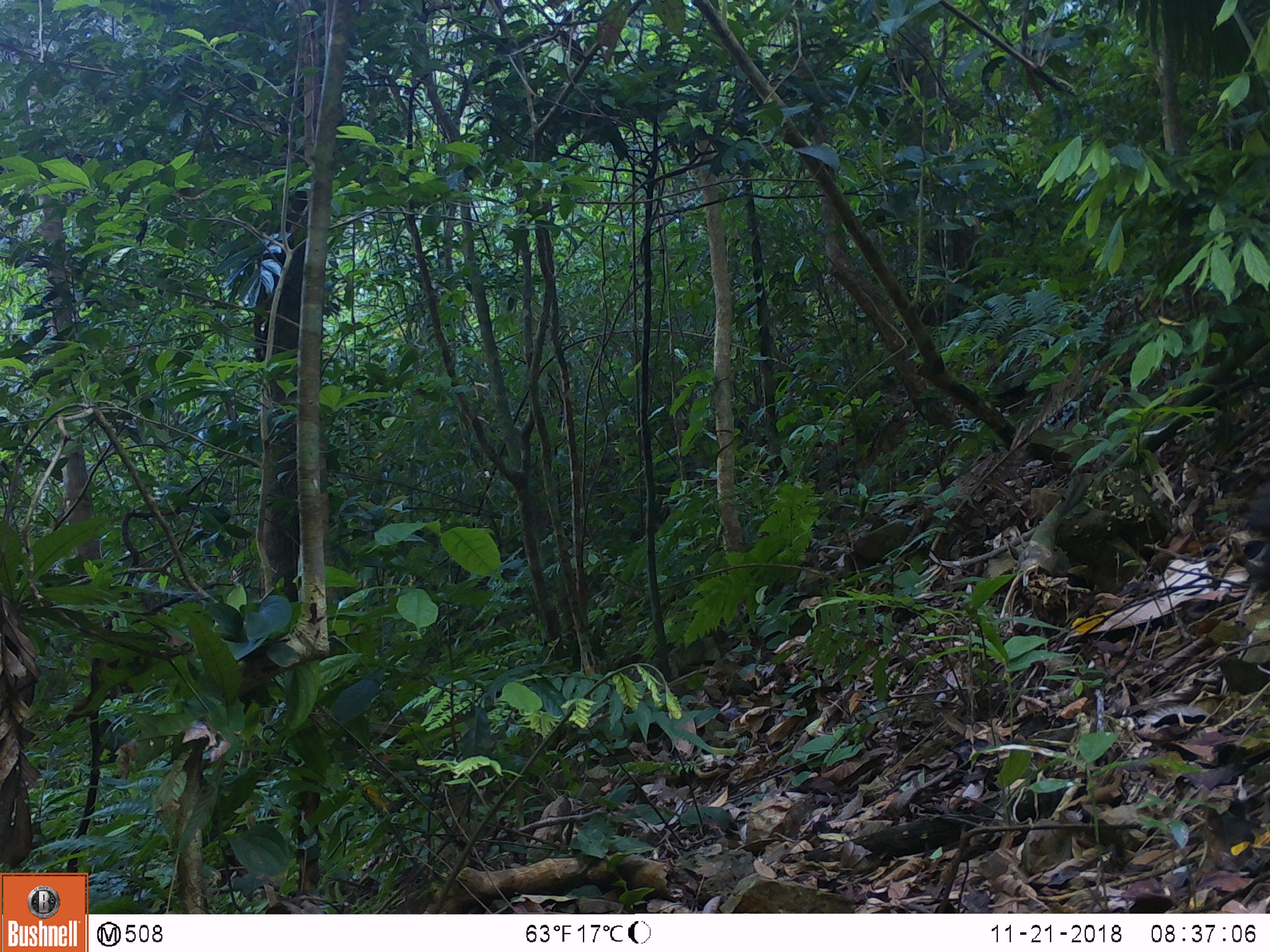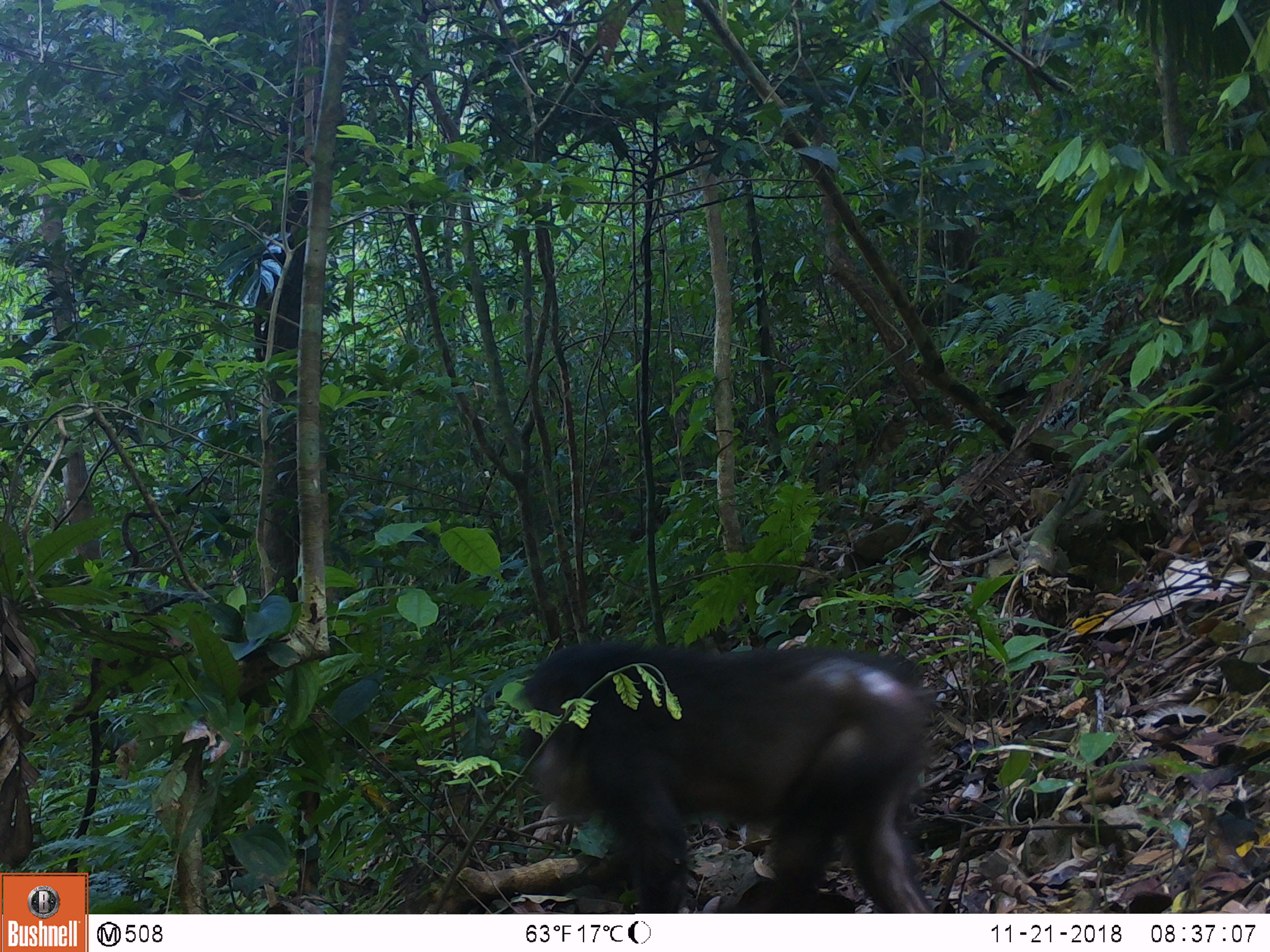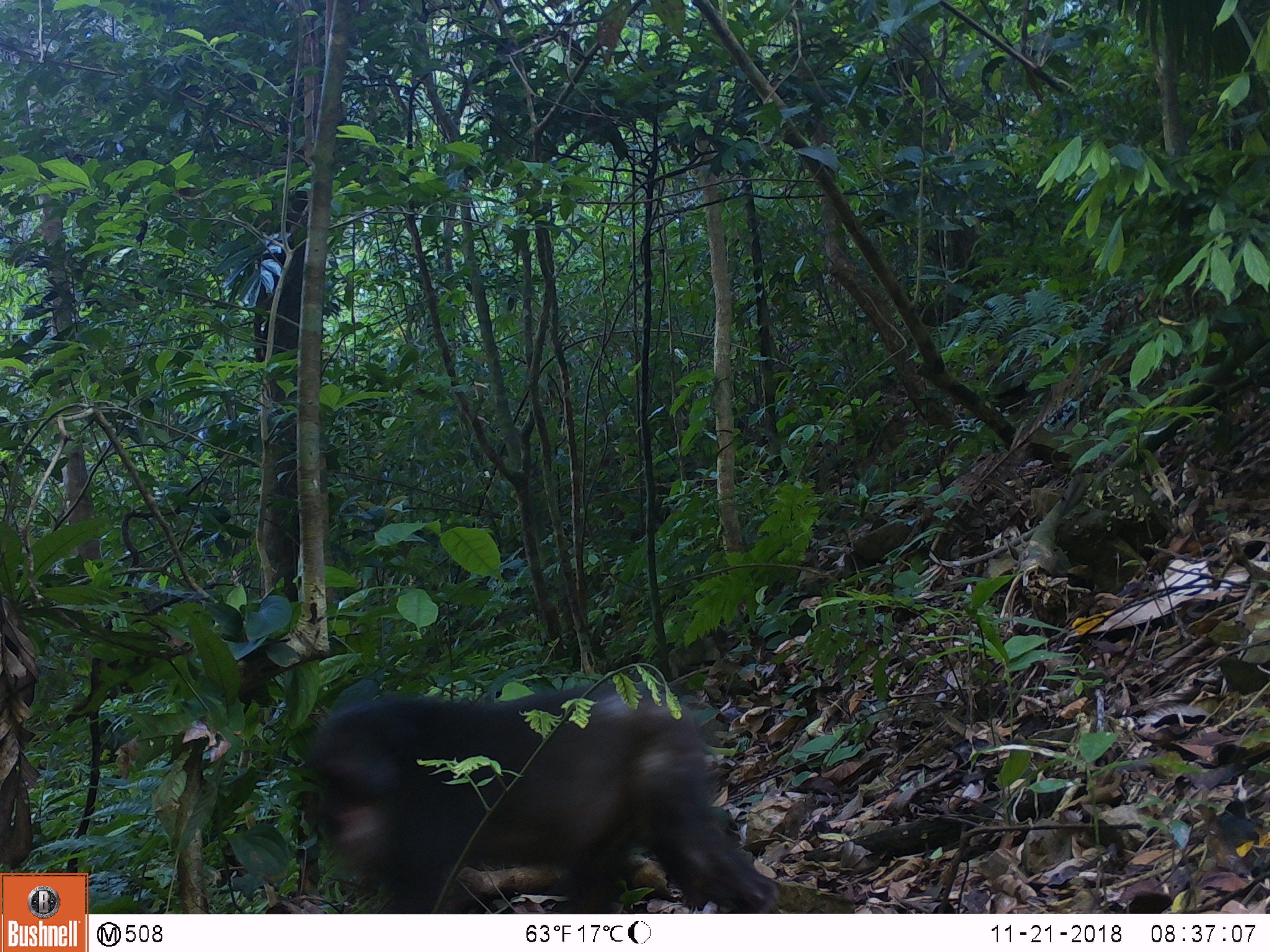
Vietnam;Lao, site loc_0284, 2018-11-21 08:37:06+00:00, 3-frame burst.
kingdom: Animalia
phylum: Chordata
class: Mammalia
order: Primates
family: Cercopithecidae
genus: Macaca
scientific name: Macaca arctoides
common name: stump-tailed macaque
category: stump tailed macaque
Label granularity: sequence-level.